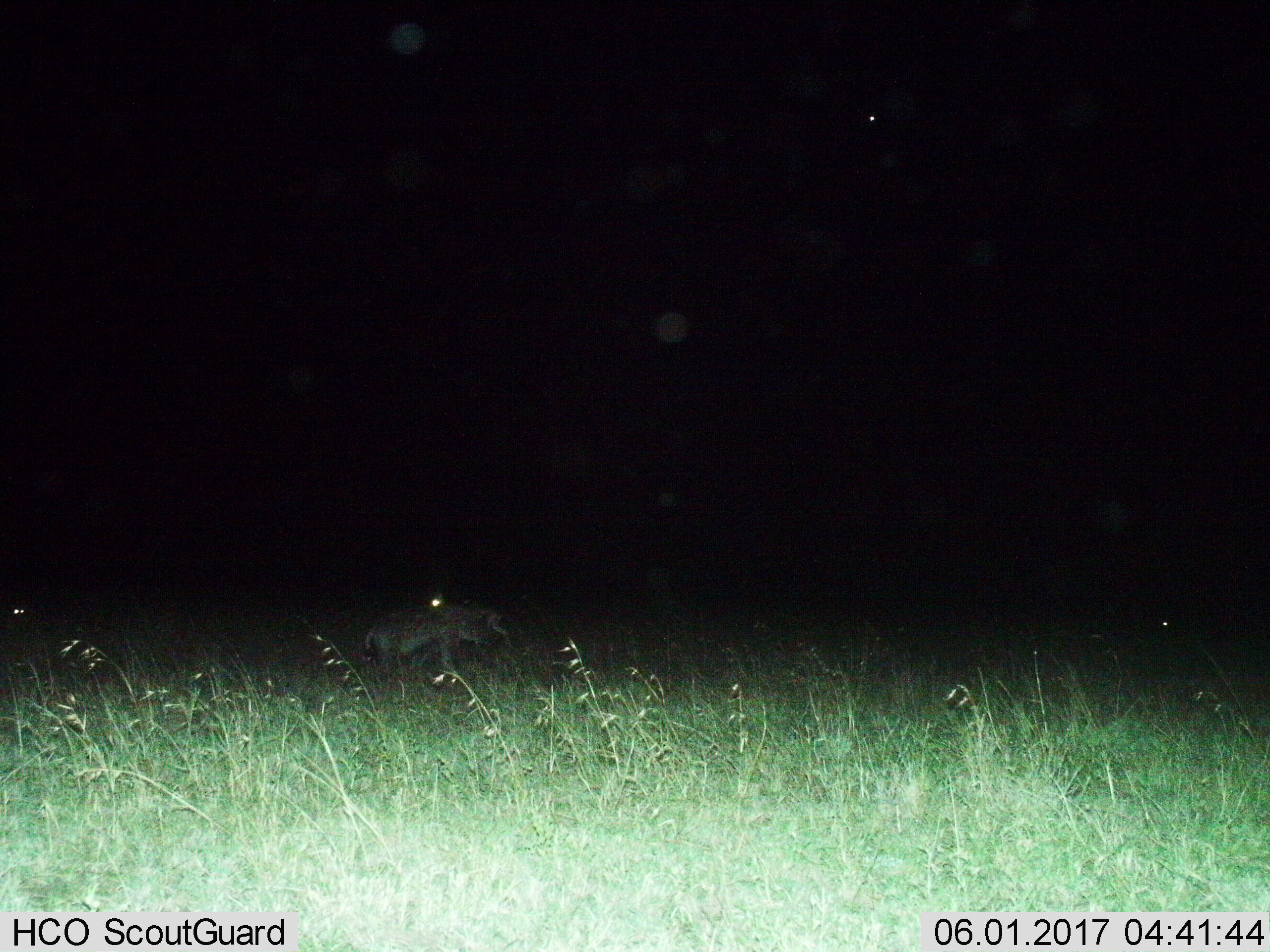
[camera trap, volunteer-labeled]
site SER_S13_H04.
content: unidentified animal